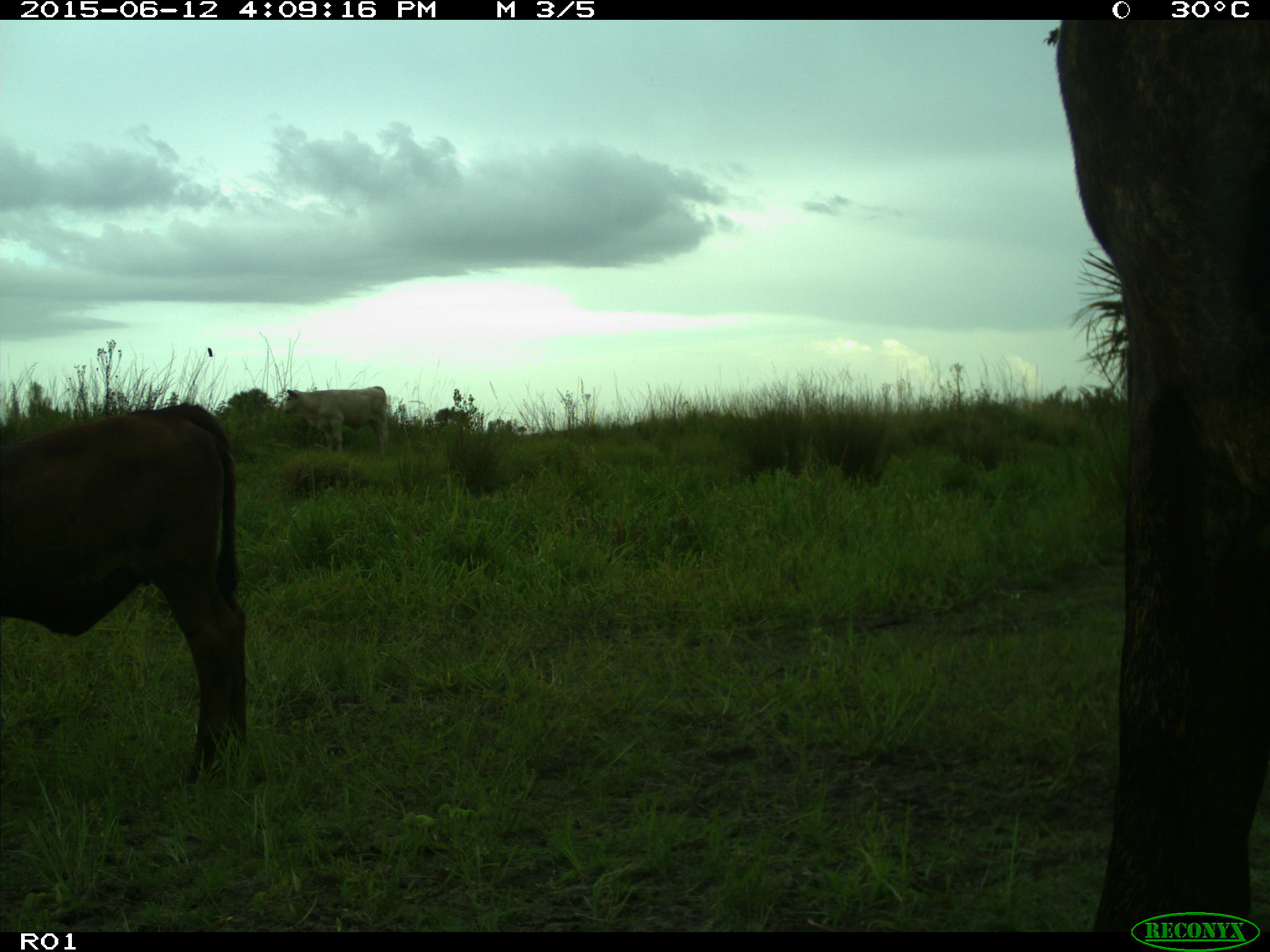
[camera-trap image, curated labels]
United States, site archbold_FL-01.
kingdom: Animalia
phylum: Chordata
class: Mammalia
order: Artiodactyla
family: Bovidae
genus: Bos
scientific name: Bos taurus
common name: domestic cow